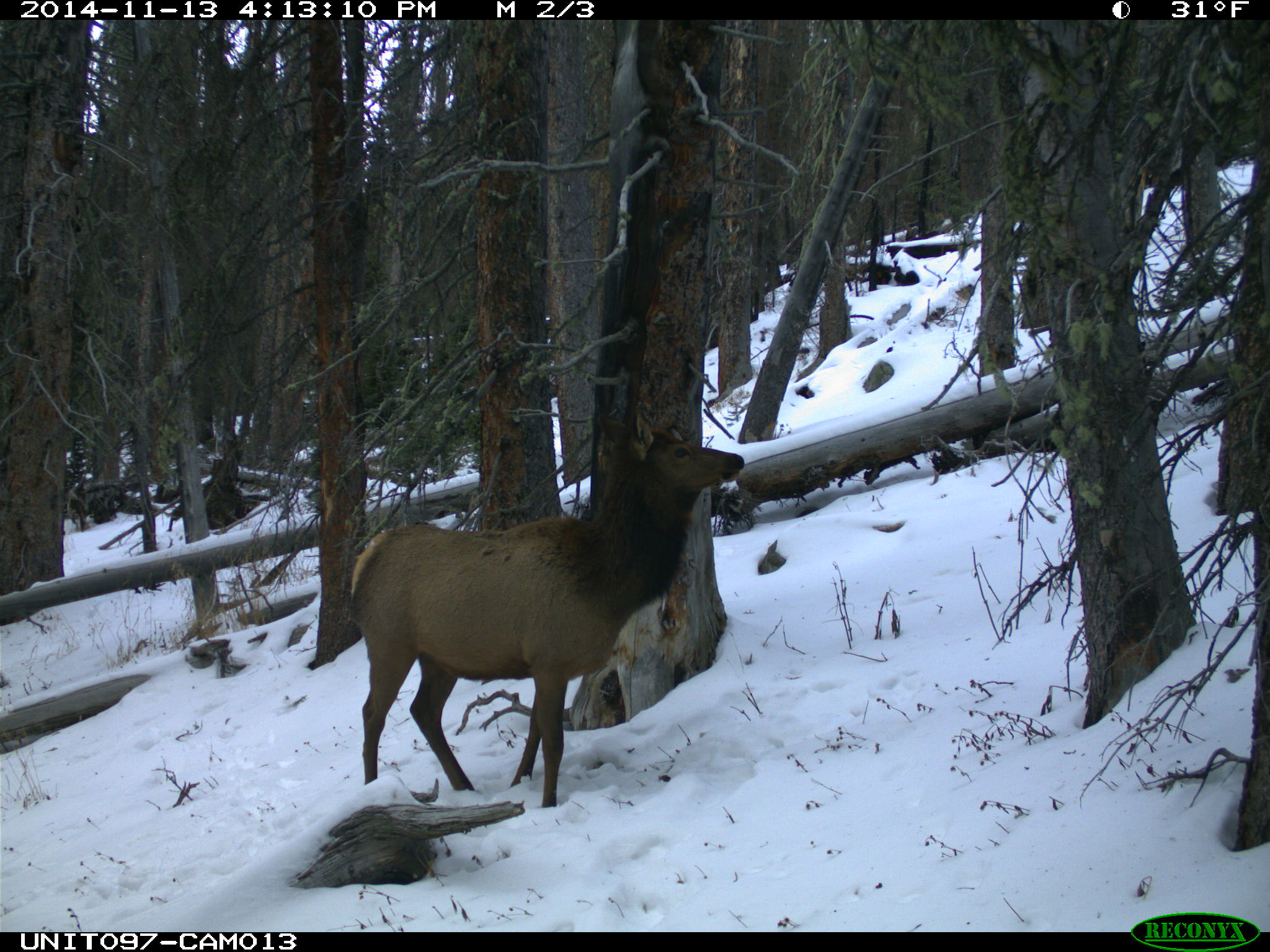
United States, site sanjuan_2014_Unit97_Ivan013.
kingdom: Animalia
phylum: Chordata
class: Mammalia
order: Artiodactyla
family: Cervidae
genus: Cervus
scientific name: Cervus elaphus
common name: red deer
Cervus elaphus (red deer).